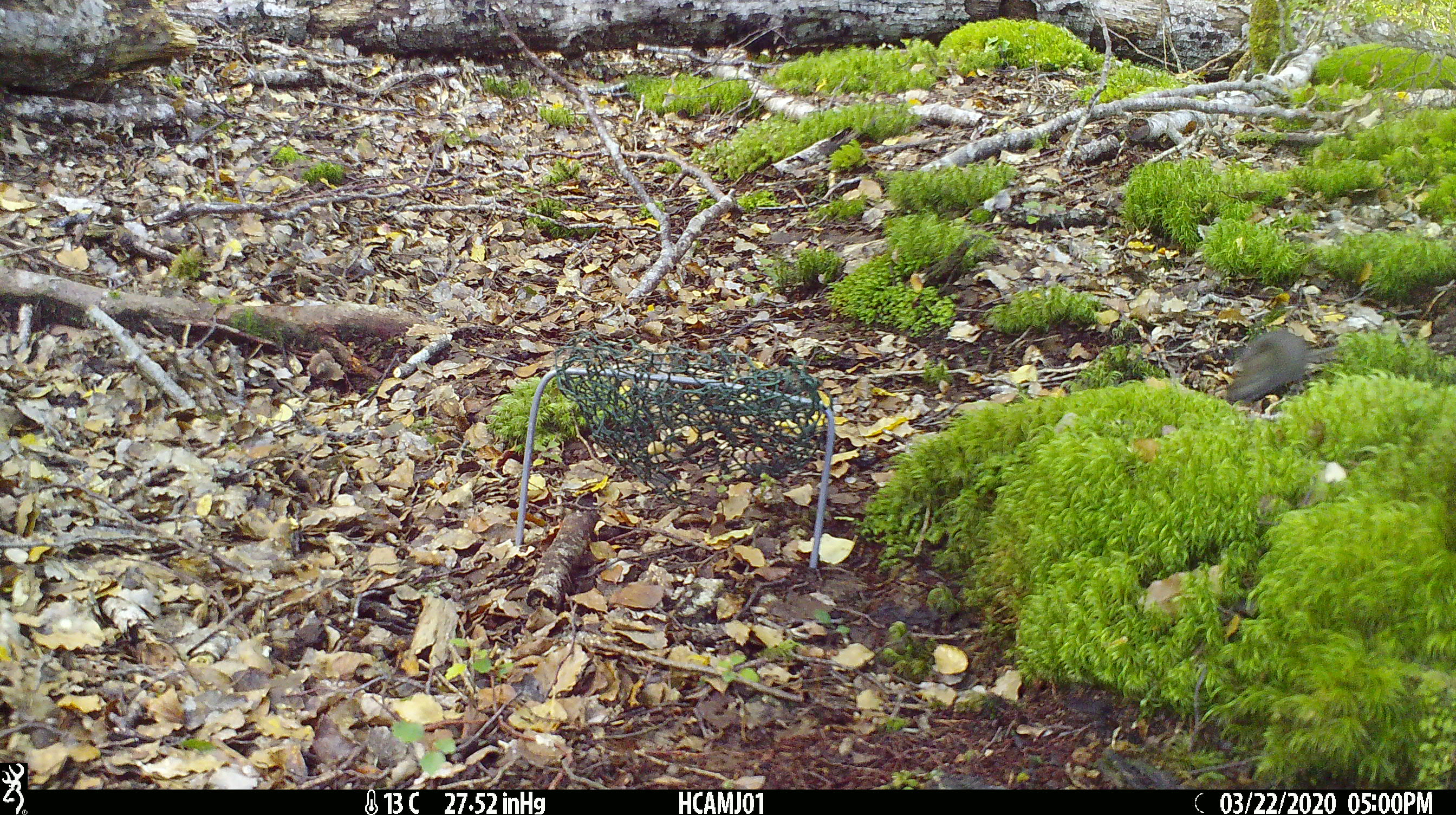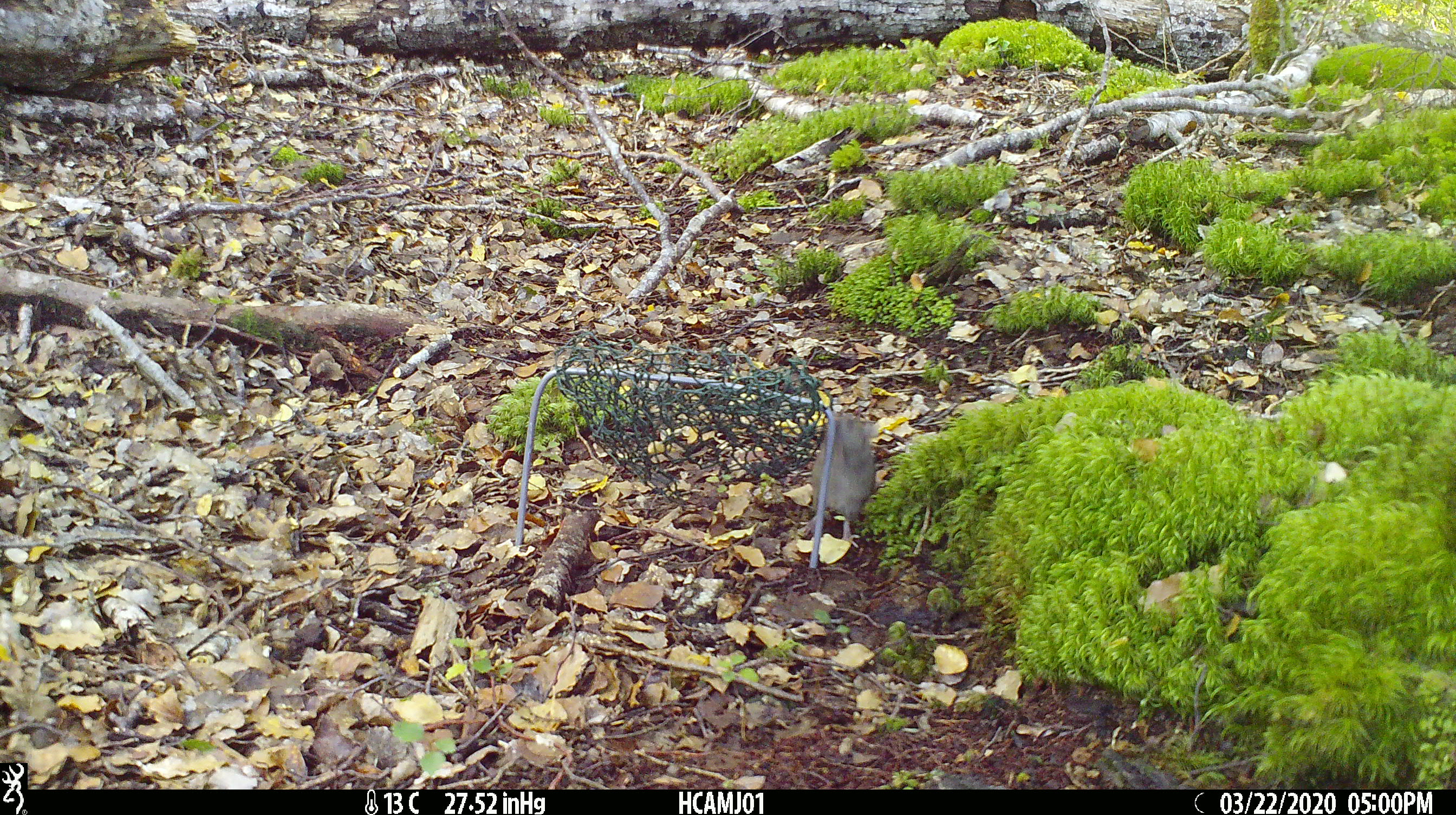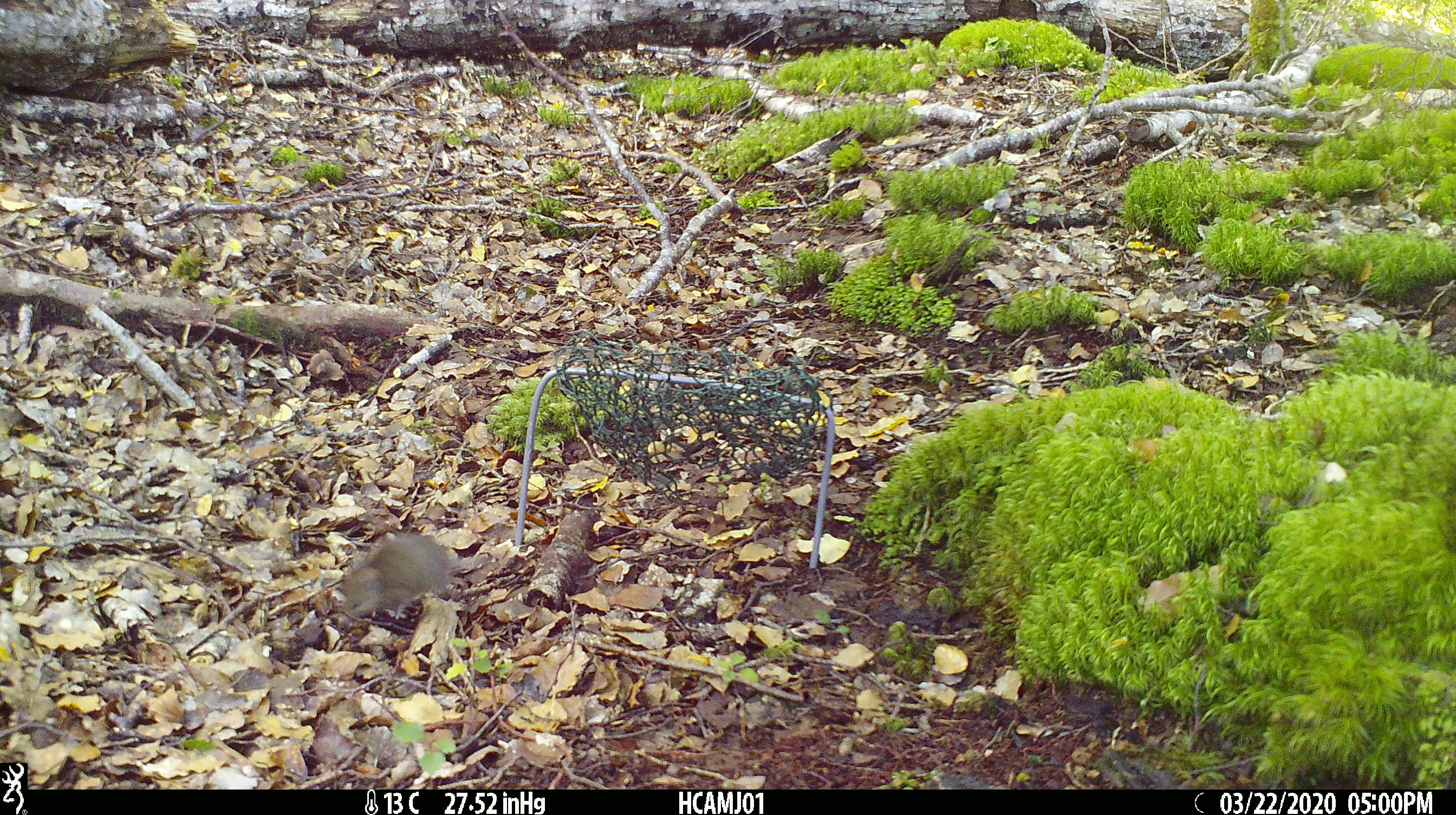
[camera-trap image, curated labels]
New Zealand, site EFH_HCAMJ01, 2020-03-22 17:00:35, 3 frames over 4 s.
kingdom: Animalia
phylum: Chordata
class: Mammalia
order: Rodentia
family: Muridae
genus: Mus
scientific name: Mus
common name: mouse